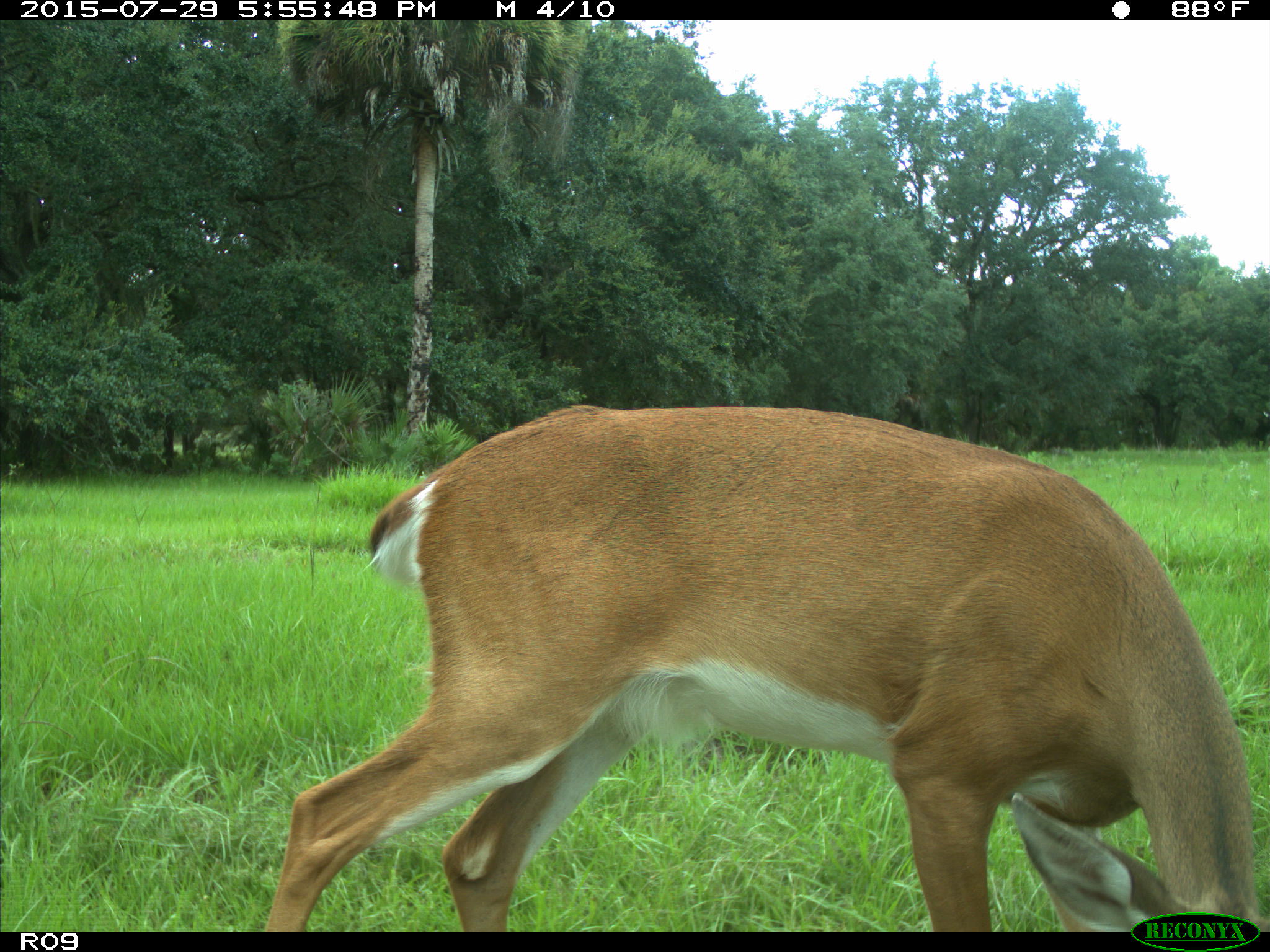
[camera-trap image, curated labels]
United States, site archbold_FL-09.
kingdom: Animalia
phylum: Chordata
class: Mammalia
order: Artiodactyla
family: Cervidae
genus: Odocoileus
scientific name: Odocoileus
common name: deer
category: unidentified deer